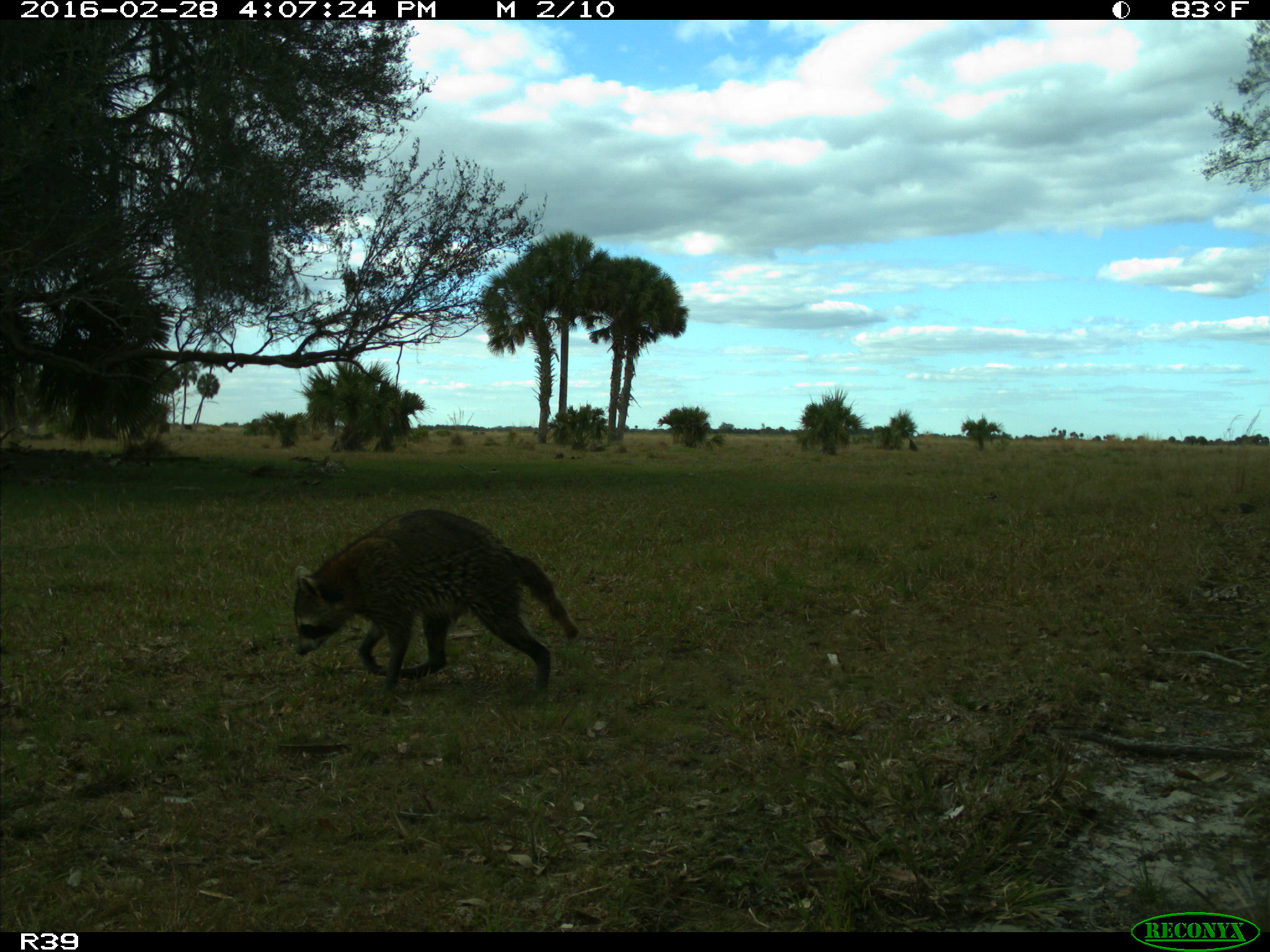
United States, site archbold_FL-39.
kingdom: Animalia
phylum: Chordata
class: Mammalia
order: Carnivora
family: Procyonidae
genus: Procyon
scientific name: Procyon lotor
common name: common raccoon